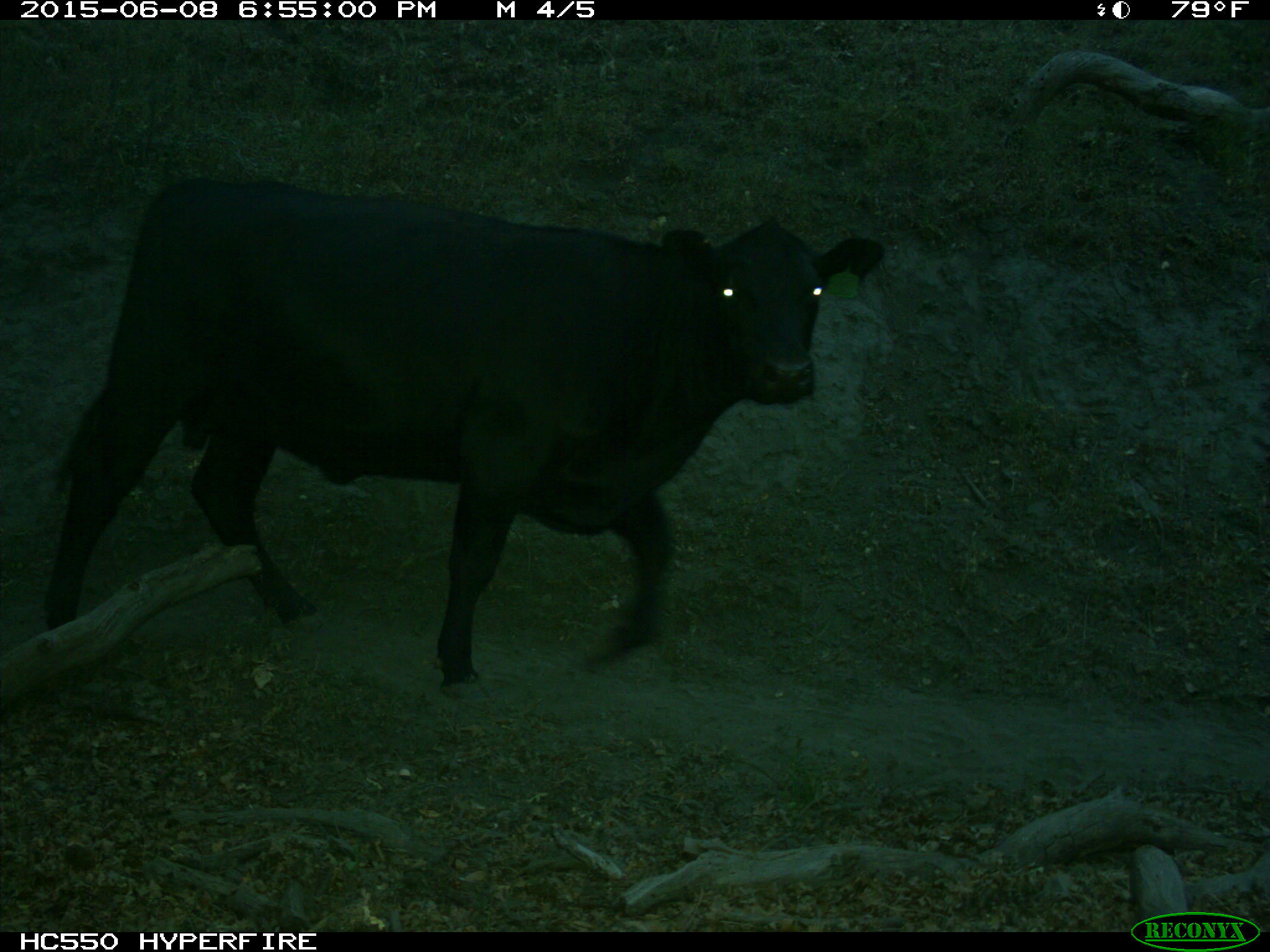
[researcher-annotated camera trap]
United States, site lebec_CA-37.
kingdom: Animalia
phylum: Chordata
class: Mammalia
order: Artiodactyla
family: Bovidae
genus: Bos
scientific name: Bos taurus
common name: domestic cow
Bos taurus (domestic cow).